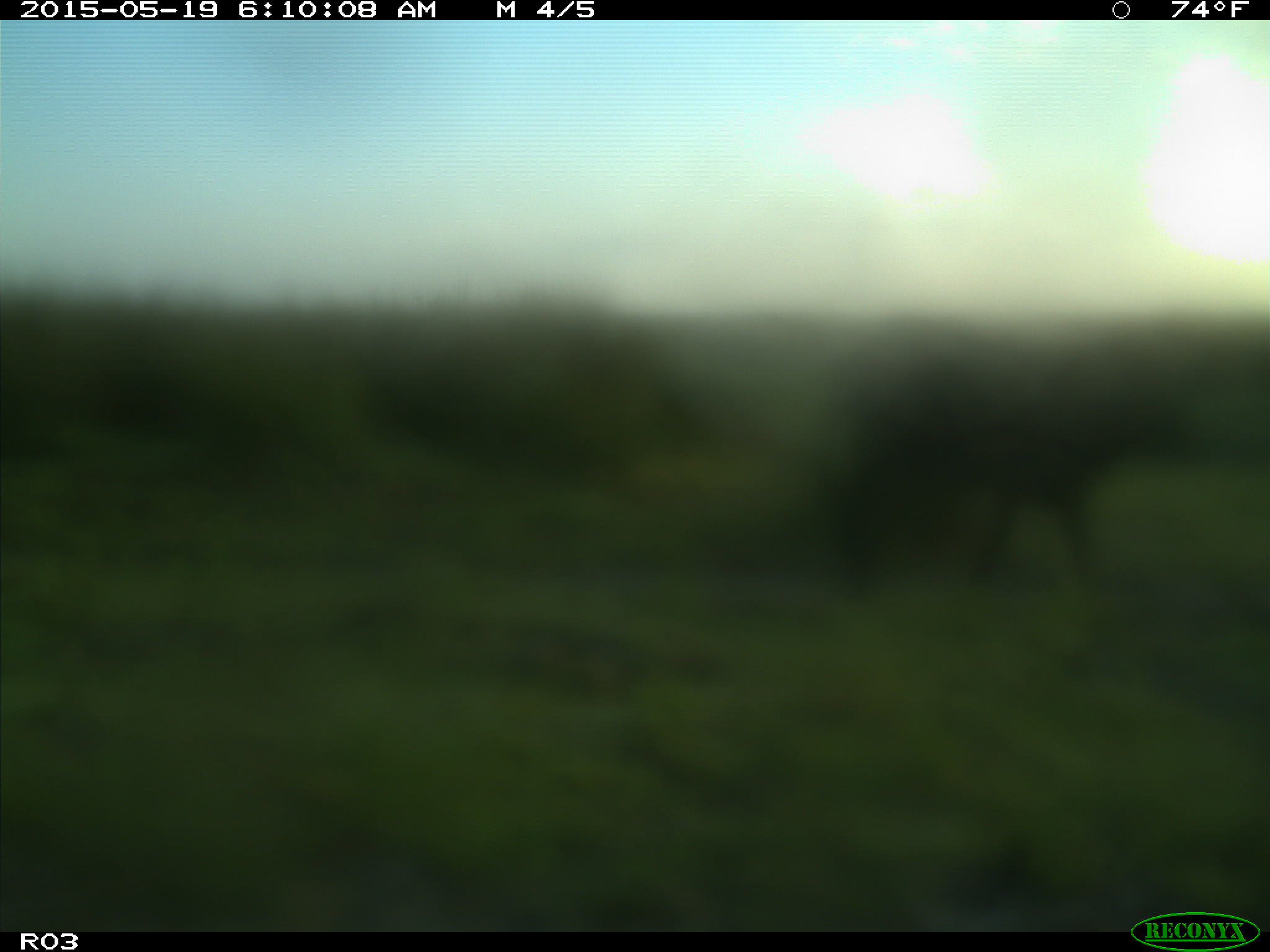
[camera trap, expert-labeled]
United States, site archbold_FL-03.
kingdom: Animalia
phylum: Chordata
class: Mammalia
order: Artiodactyla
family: Bovidae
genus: Bos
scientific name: Bos taurus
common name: domestic cow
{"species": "Bos taurus (domestic cow)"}